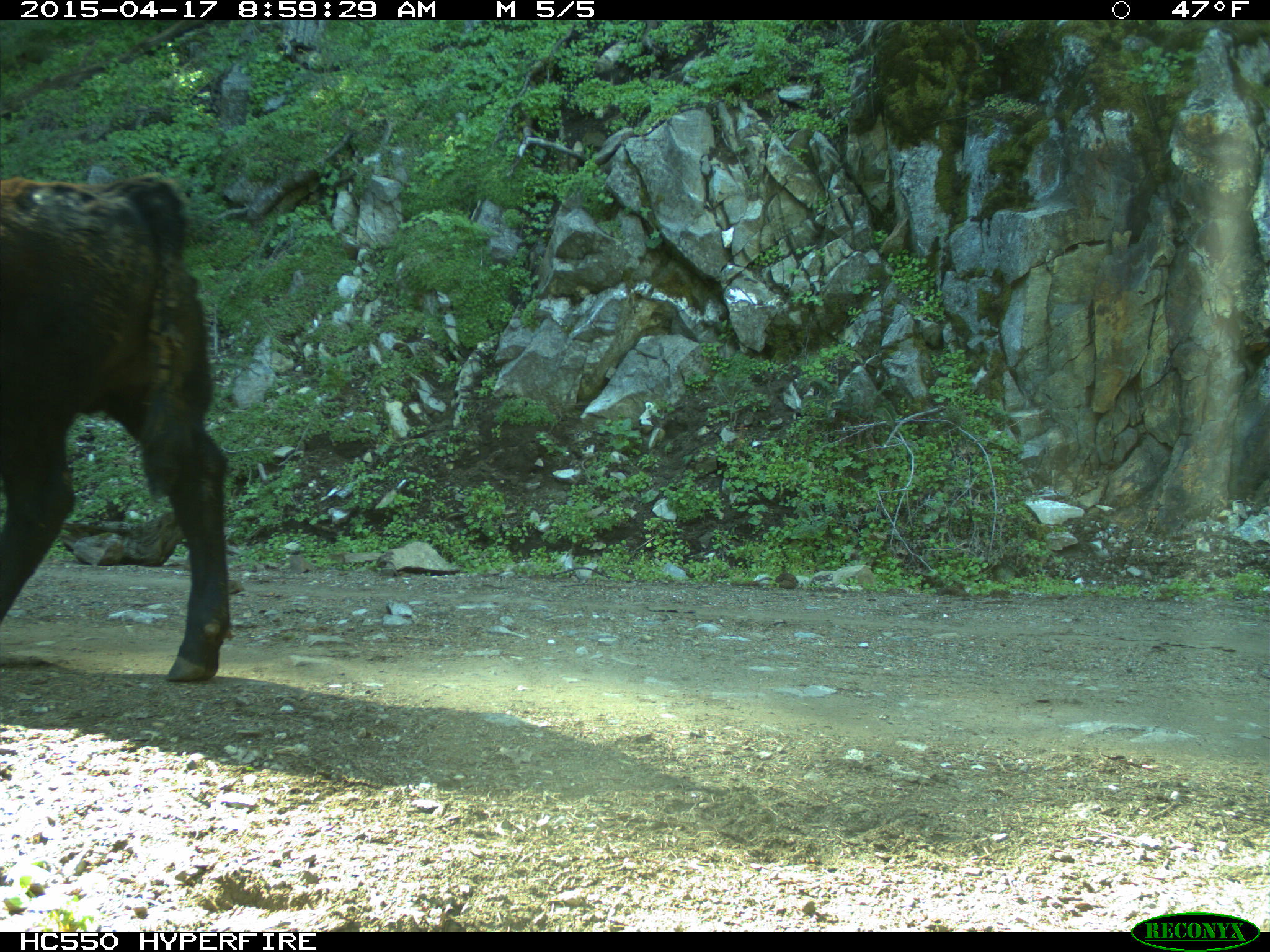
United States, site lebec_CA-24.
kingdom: Animalia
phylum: Chordata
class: Mammalia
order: Artiodactyla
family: Bovidae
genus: Bos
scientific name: Bos taurus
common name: domestic cow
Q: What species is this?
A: Bos taurus (domestic cow).